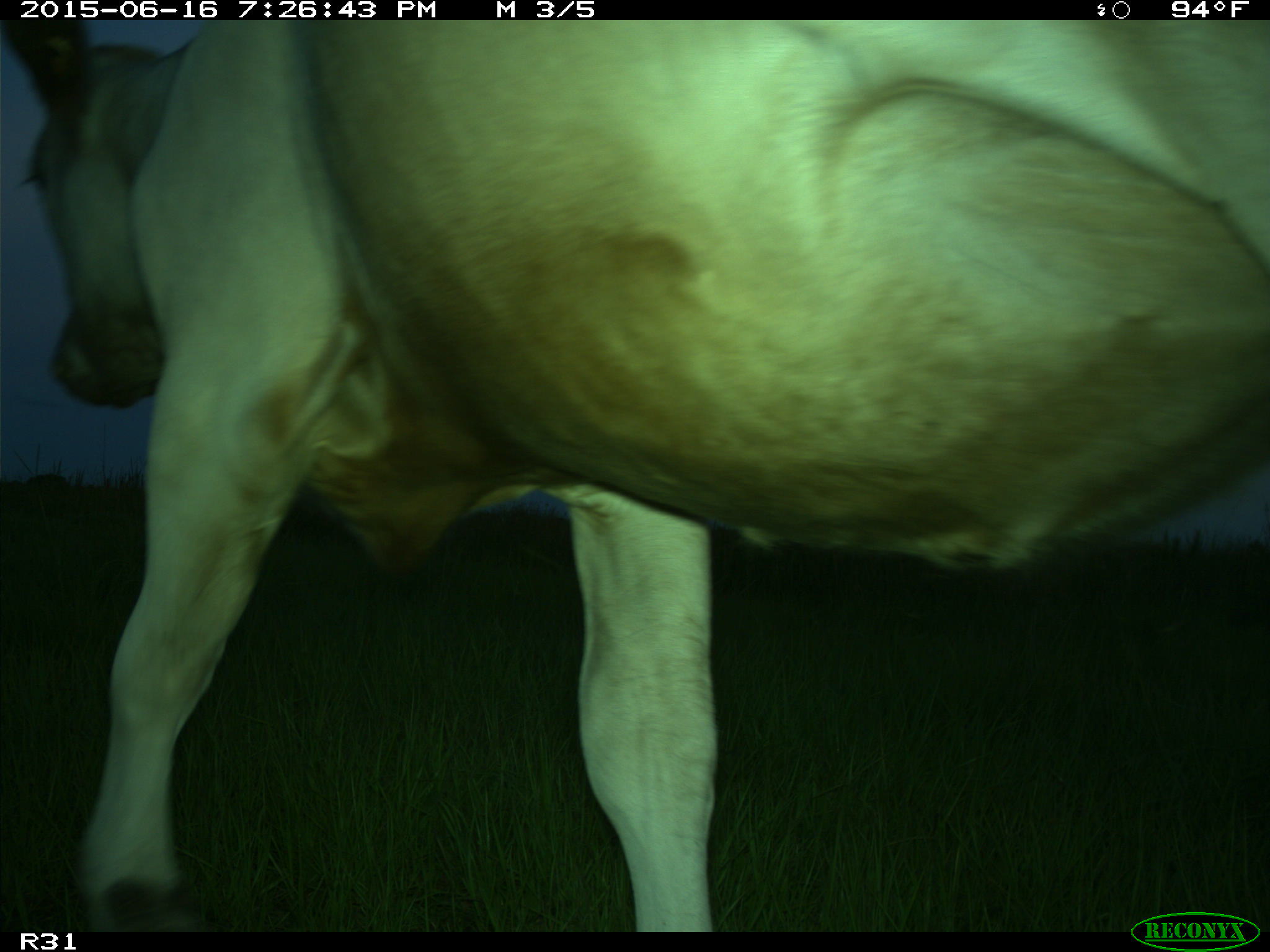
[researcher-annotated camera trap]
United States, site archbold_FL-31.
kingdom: Animalia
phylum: Chordata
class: Mammalia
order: Artiodactyla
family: Bovidae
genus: Bos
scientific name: Bos taurus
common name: domestic cow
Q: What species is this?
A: Bos taurus (domestic cow).